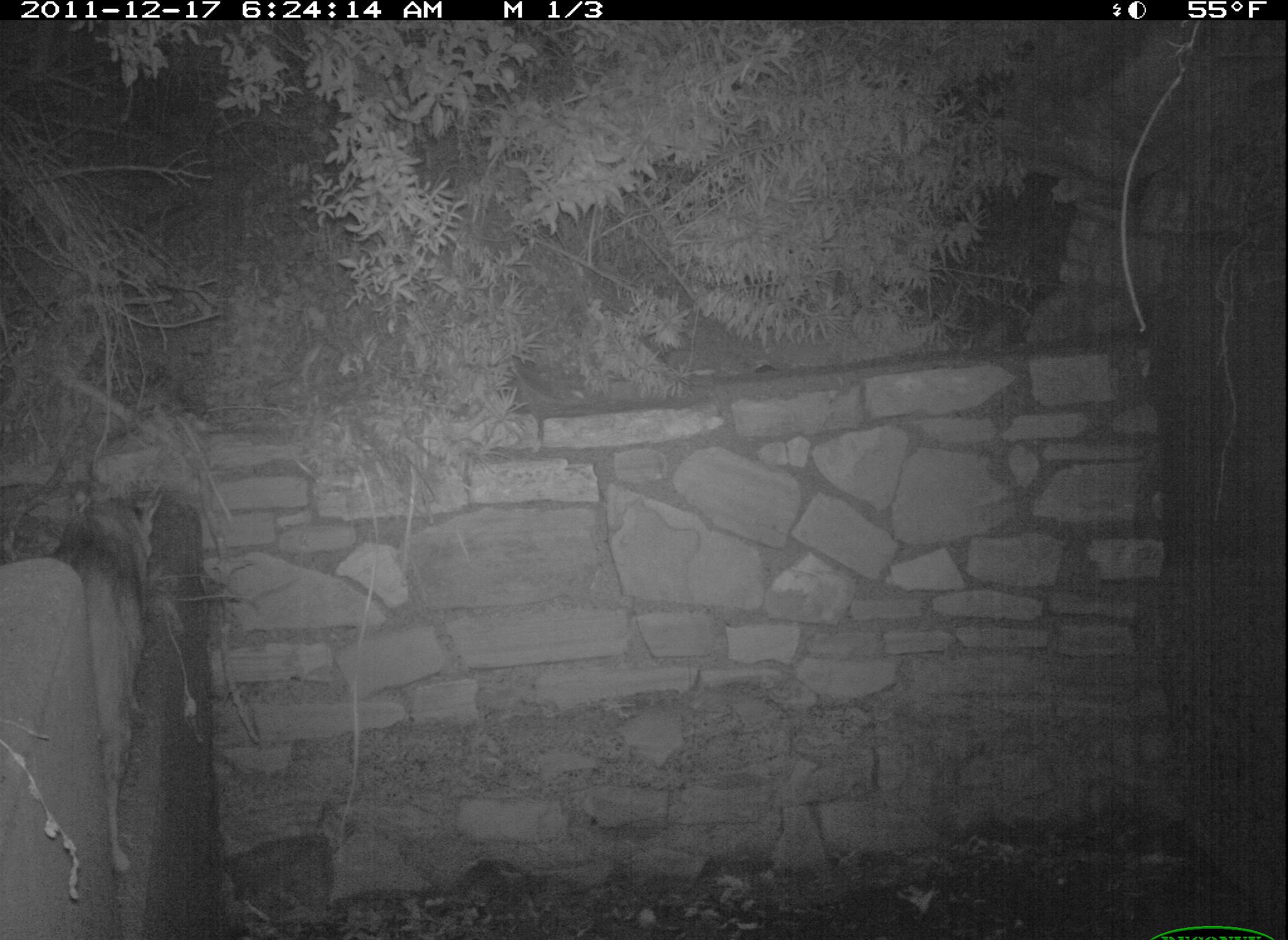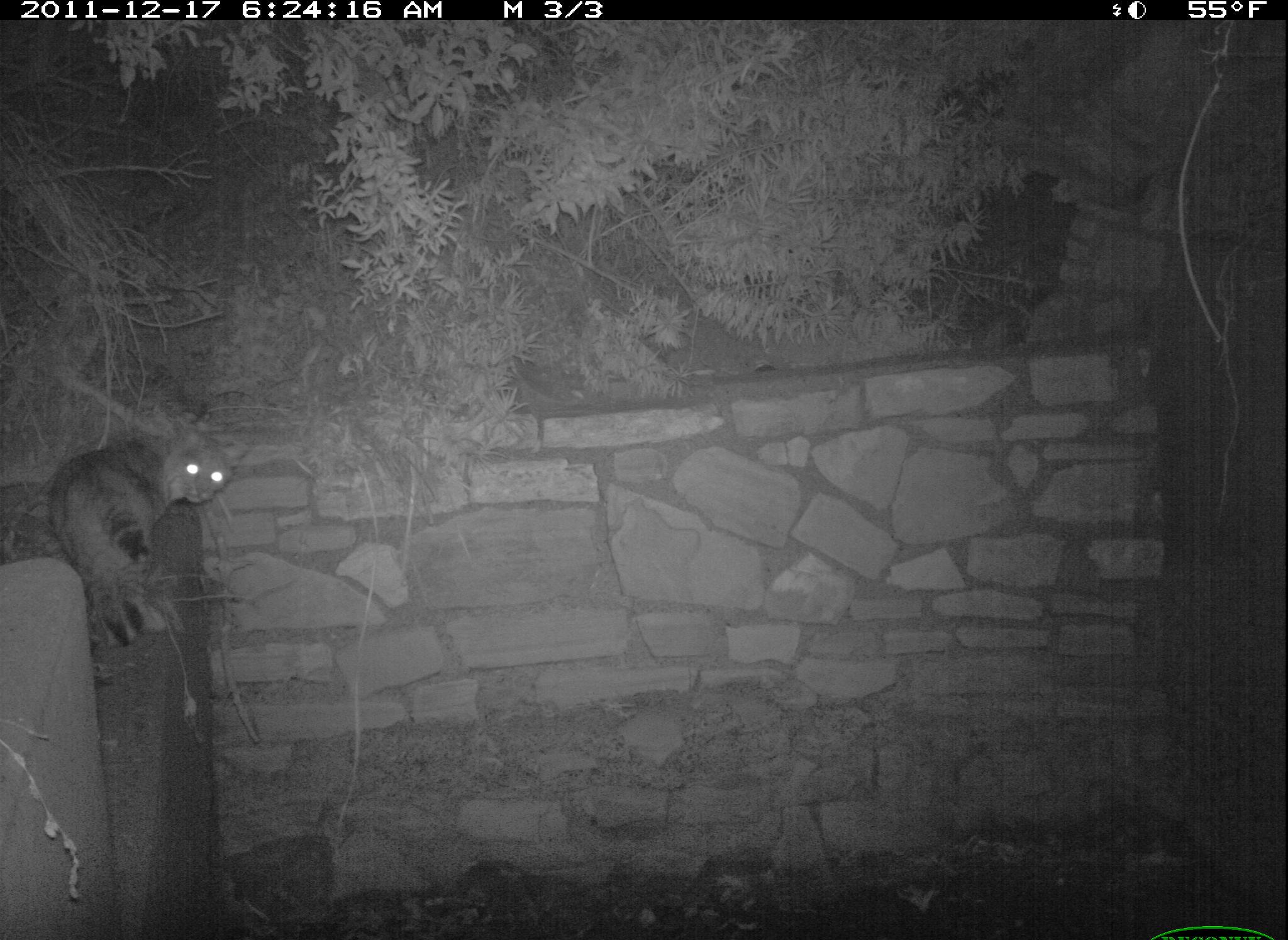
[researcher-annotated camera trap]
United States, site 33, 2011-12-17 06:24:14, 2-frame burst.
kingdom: Animalia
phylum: Chordata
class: Mammalia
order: Carnivora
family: Felidae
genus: Lynx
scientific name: Lynx rufus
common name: bobcat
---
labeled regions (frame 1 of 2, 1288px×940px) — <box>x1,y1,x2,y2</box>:
bobcat: <box>58,457,179,888</box>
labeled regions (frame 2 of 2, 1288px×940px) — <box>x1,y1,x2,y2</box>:
bobcat: <box>31,403,262,660</box>